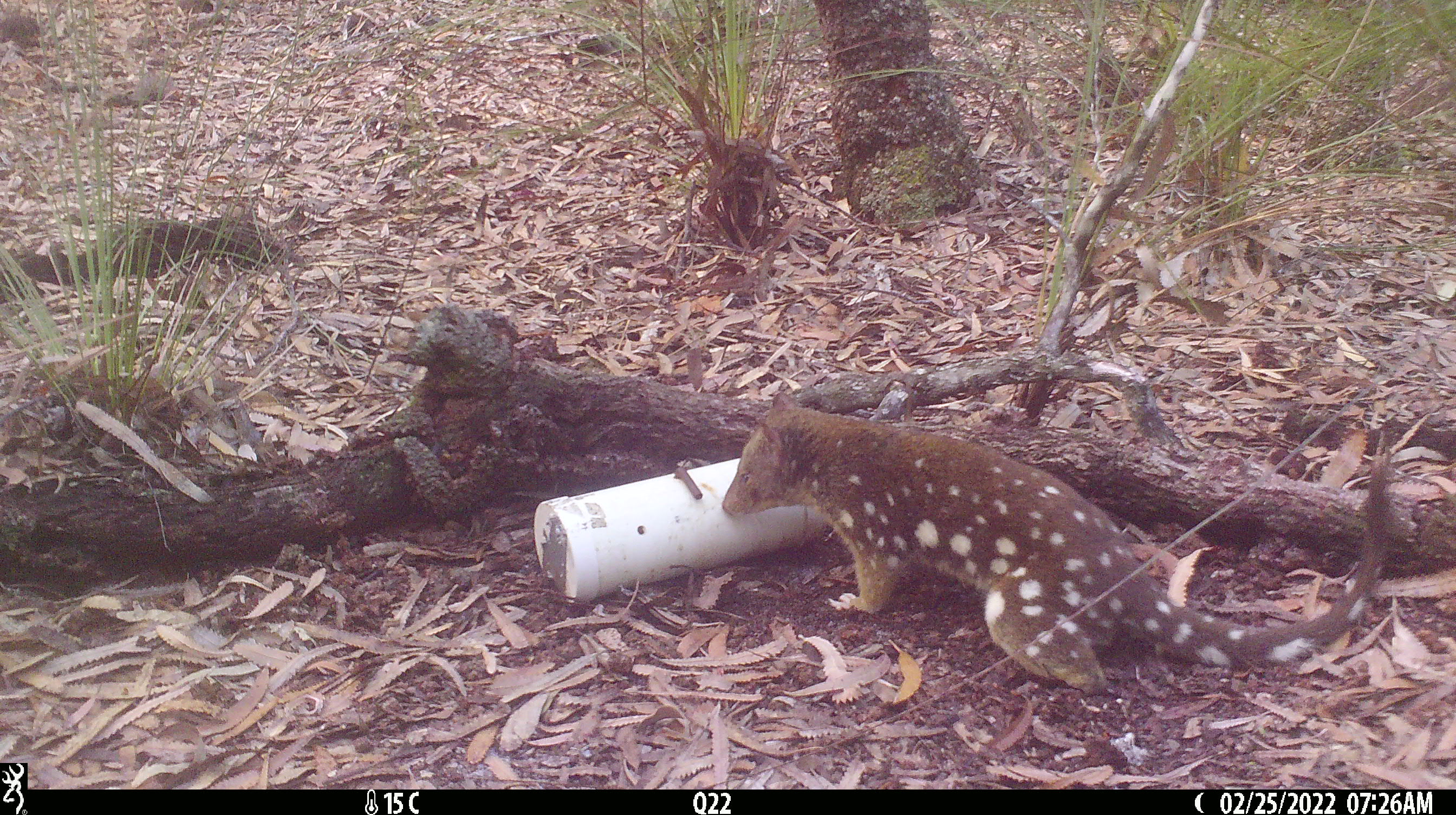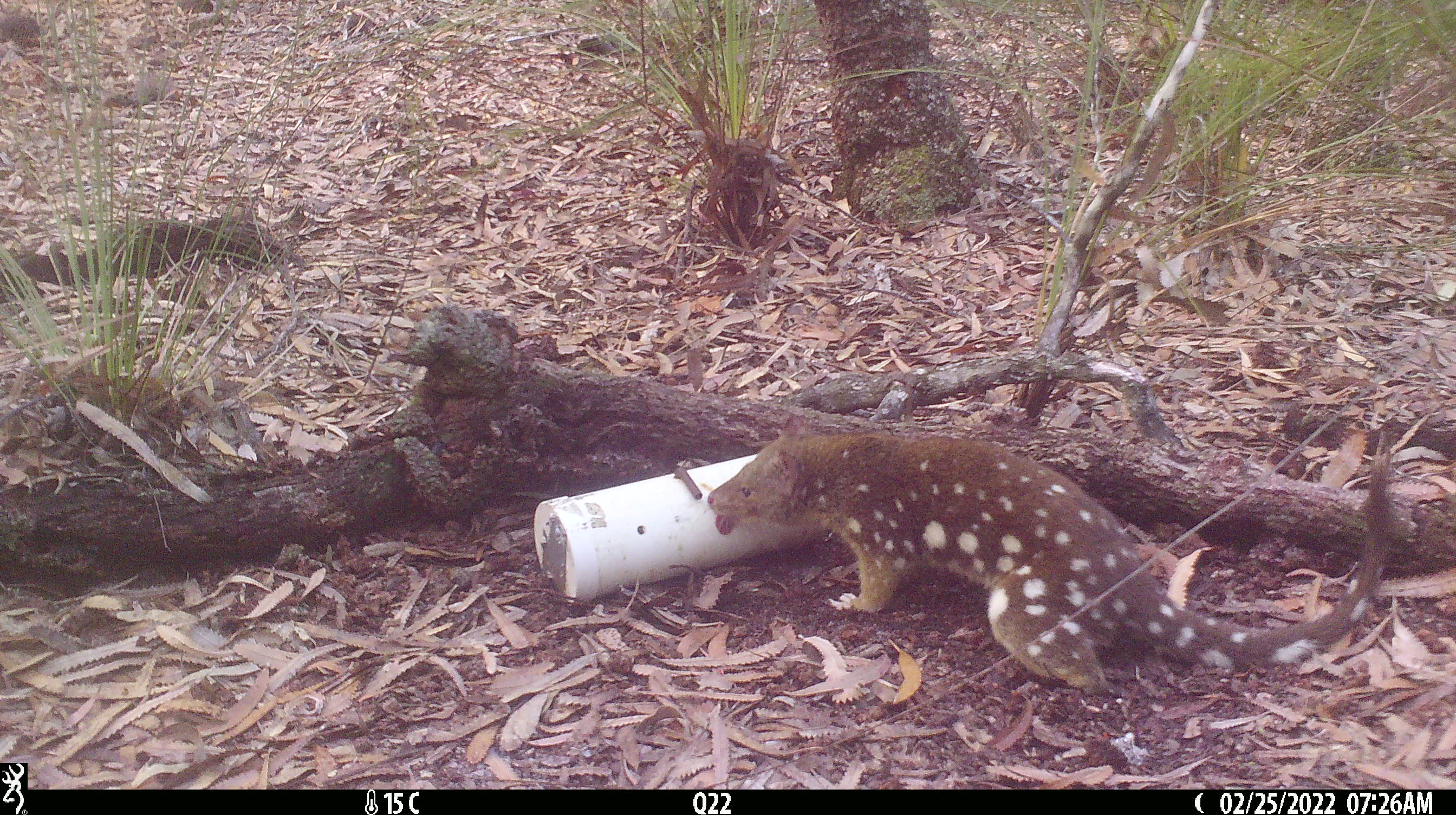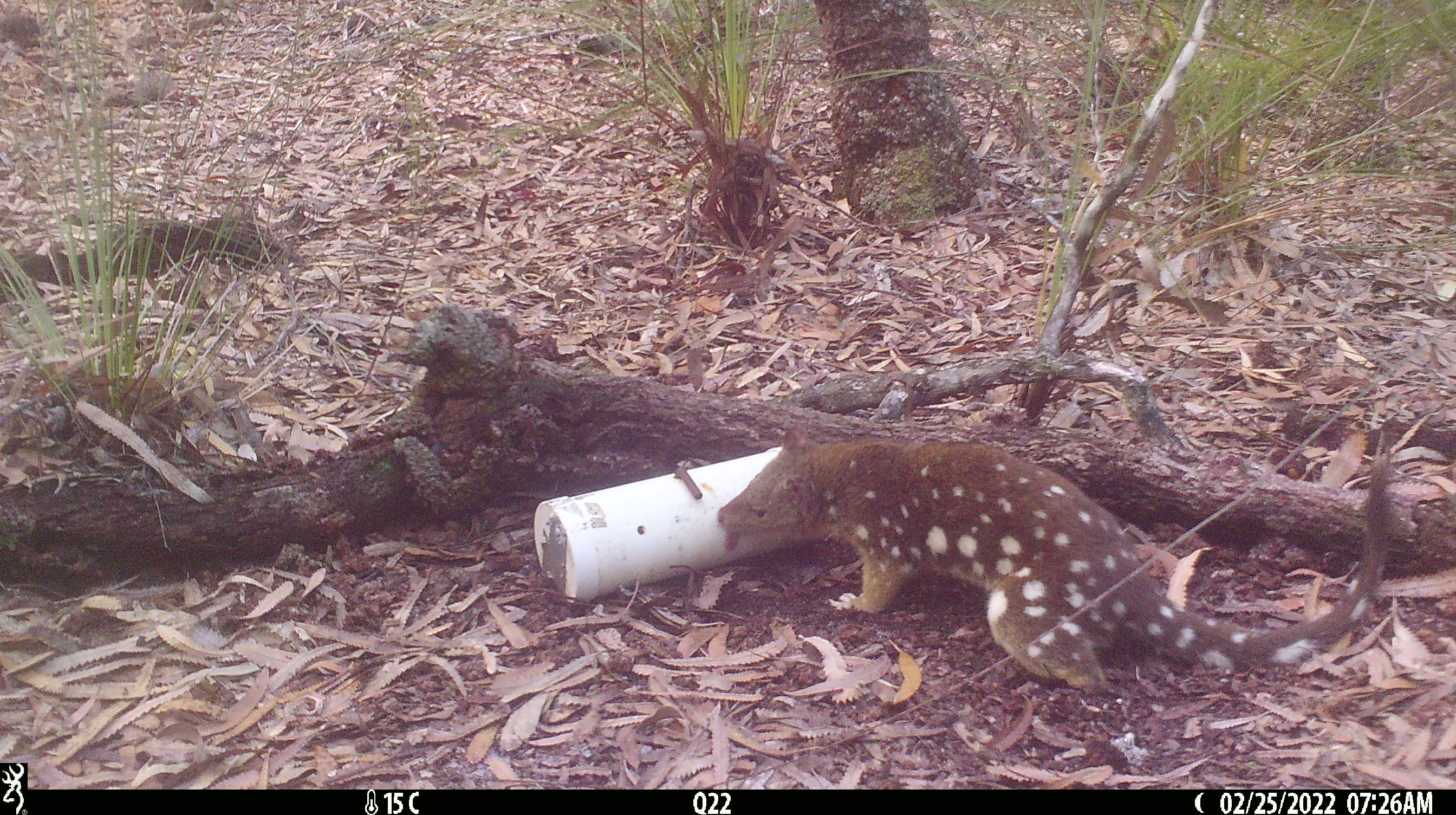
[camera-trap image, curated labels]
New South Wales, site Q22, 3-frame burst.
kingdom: Animalia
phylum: Chordata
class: Mammalia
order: Dasyuromorphia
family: Dasyuridae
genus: Dasyurus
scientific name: Dasyurus maculatus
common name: spotted-tailed quoll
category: quoll